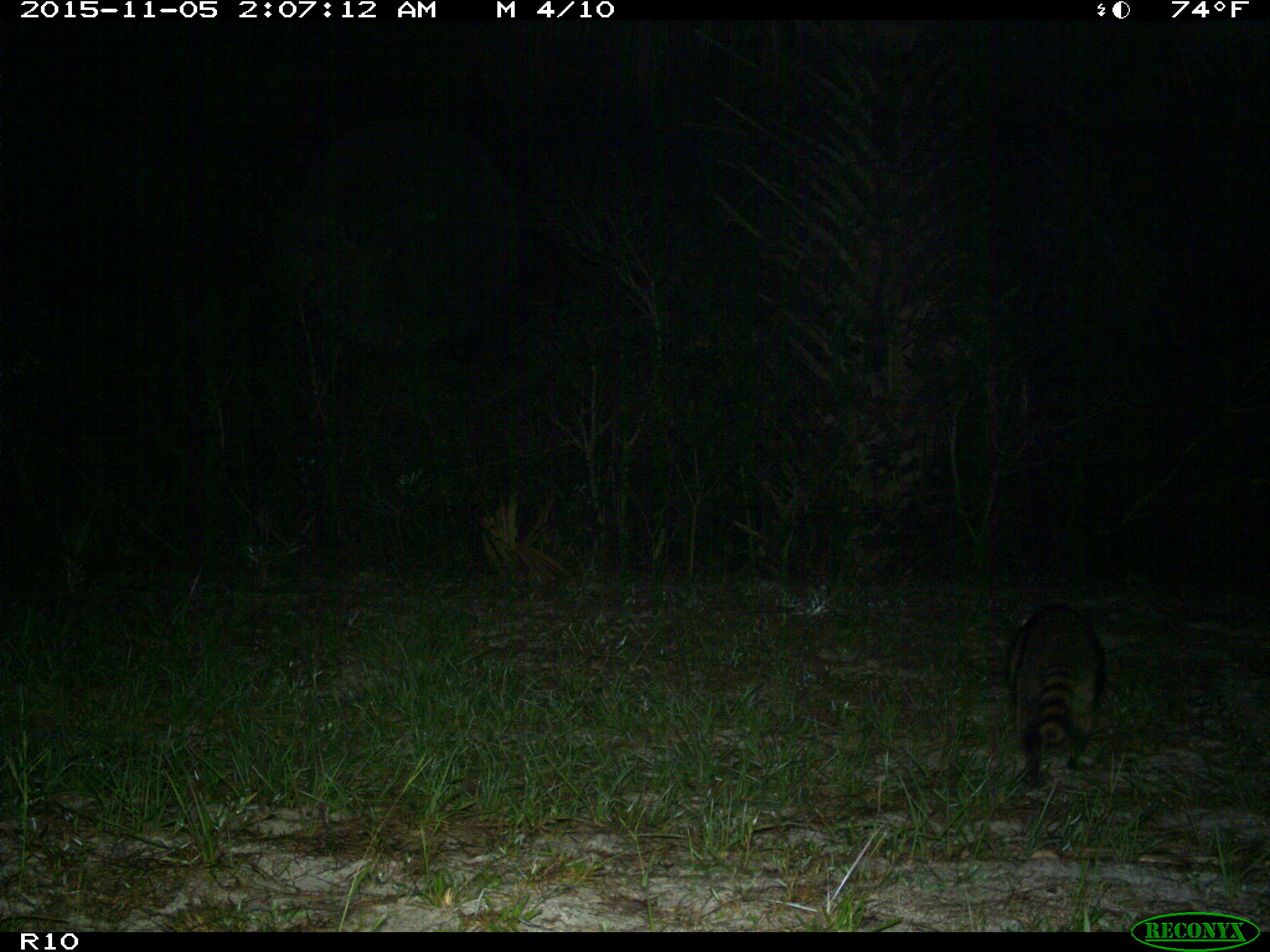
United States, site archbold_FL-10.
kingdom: Animalia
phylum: Chordata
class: Mammalia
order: Carnivora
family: Procyonidae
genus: Procyon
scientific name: Procyon lotor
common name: common raccoon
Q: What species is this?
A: Procyon lotor (common raccoon).